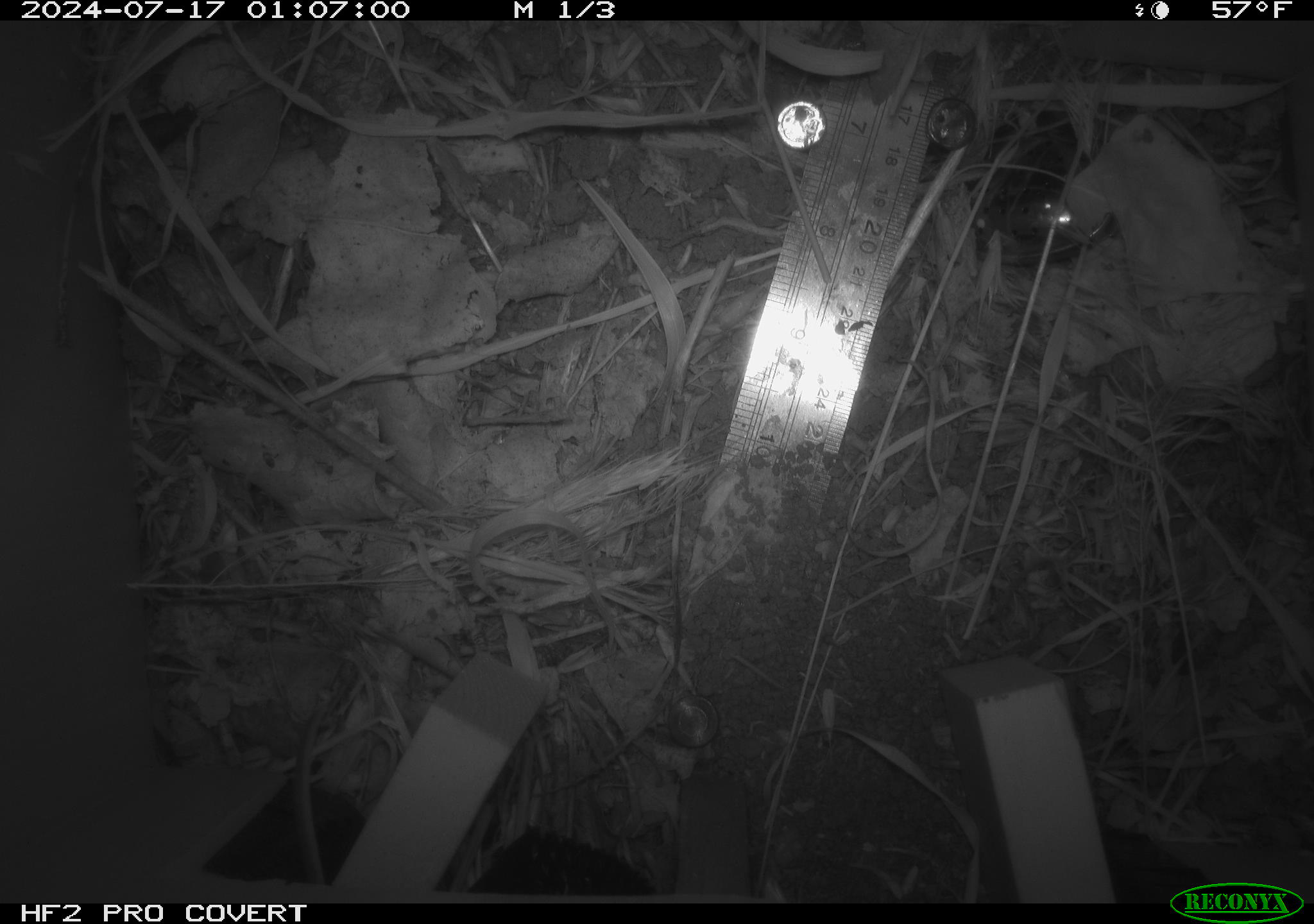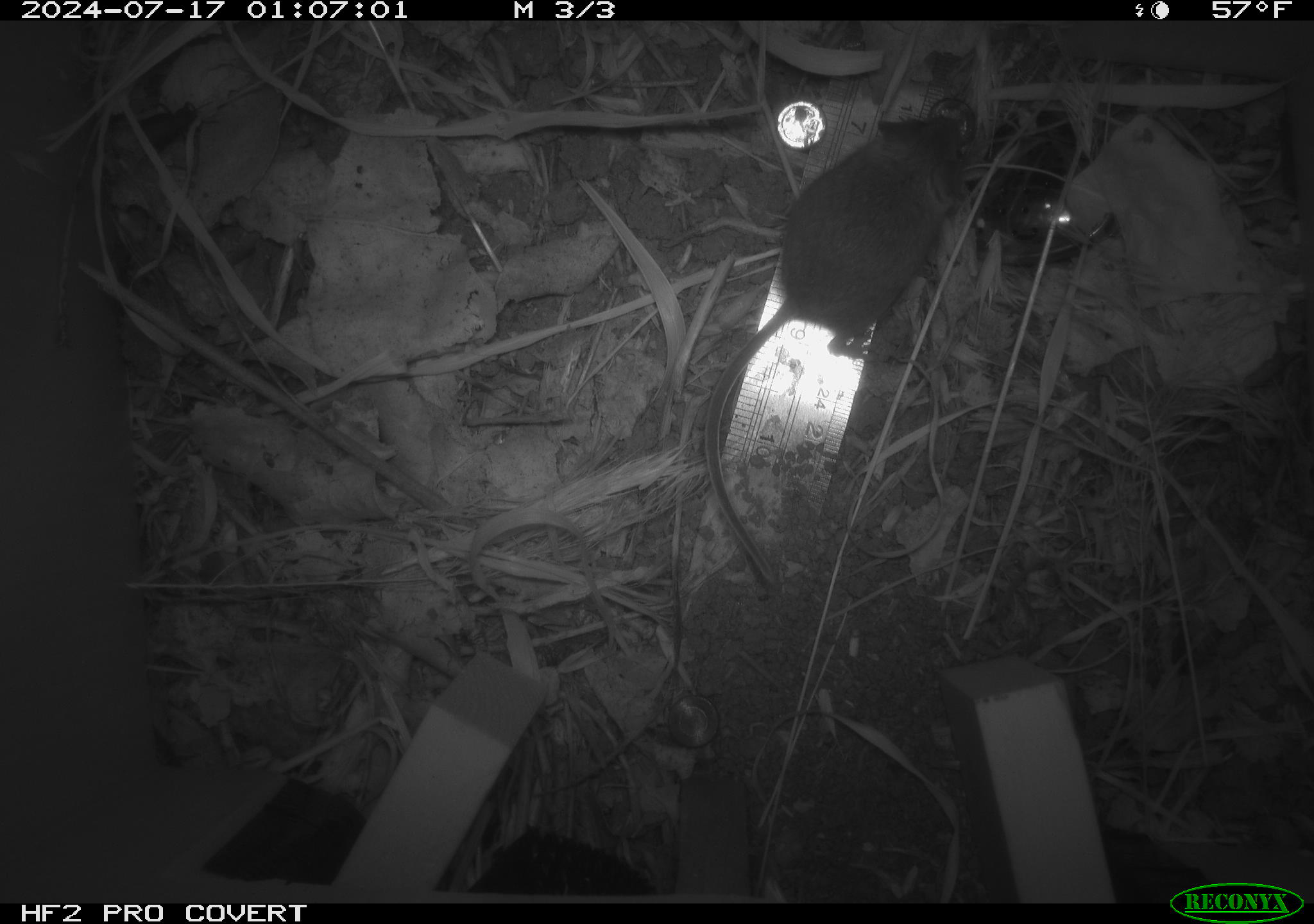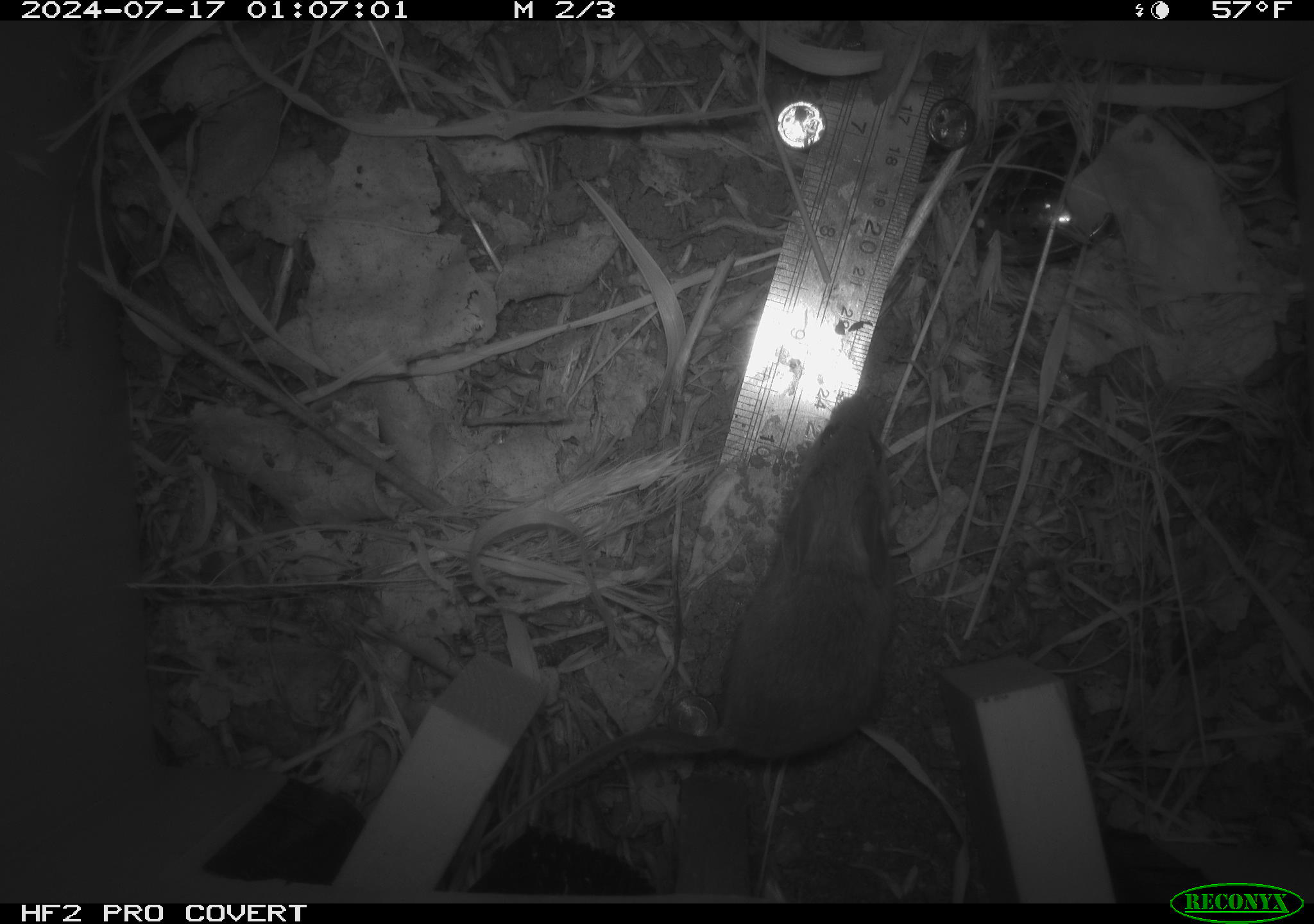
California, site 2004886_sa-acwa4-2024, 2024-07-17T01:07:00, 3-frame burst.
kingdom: Animalia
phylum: Chordata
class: Mammalia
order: Rodentia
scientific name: Rodentia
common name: mouse species